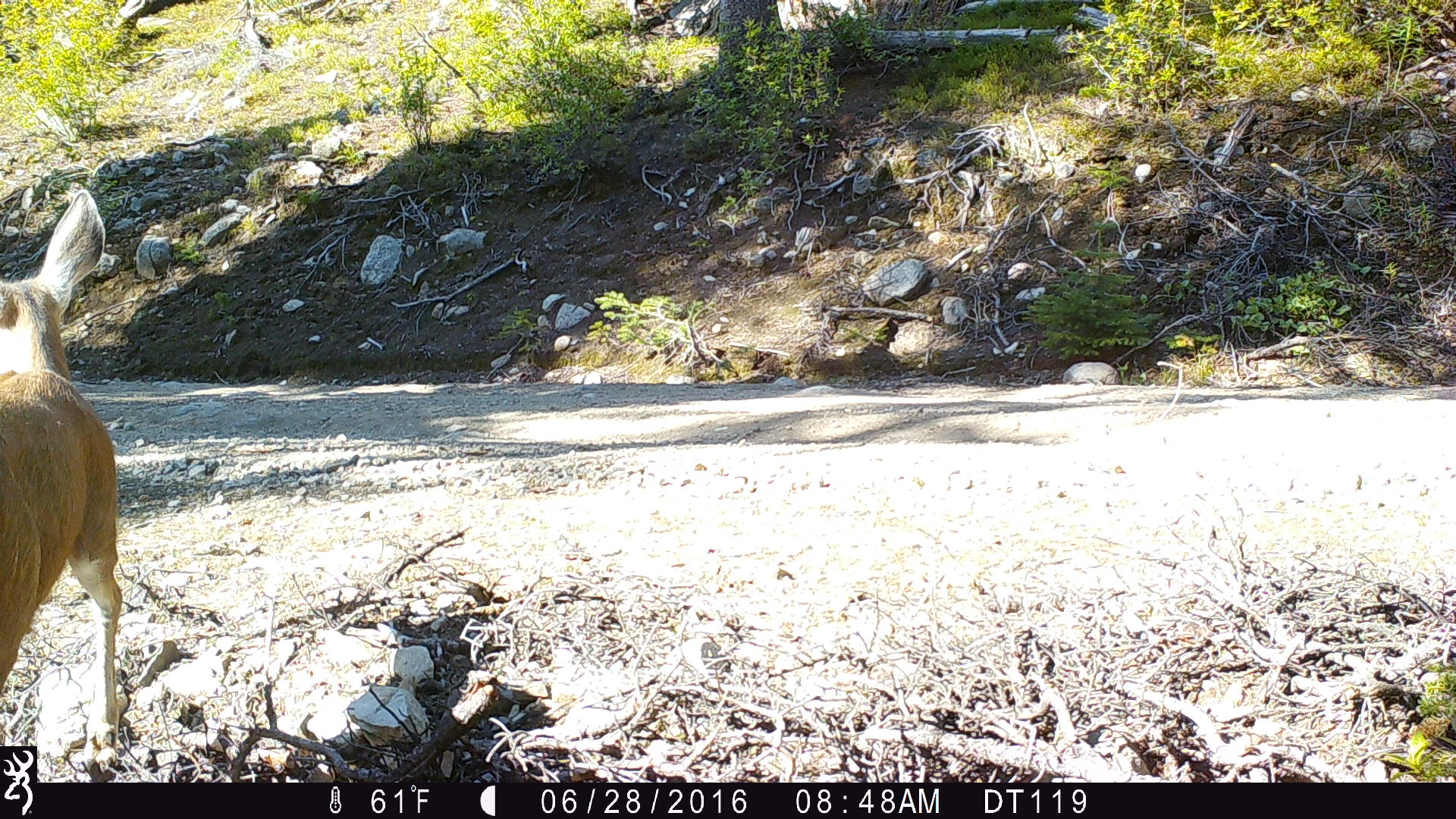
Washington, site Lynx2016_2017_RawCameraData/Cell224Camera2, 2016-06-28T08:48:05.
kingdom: Animalia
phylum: Chordata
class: Mammalia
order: Artiodactyla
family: Cervidae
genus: Odocoileus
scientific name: Odocoileus hemionus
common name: mule deer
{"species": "Odocoileus hemionus (mule deer)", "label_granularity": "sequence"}